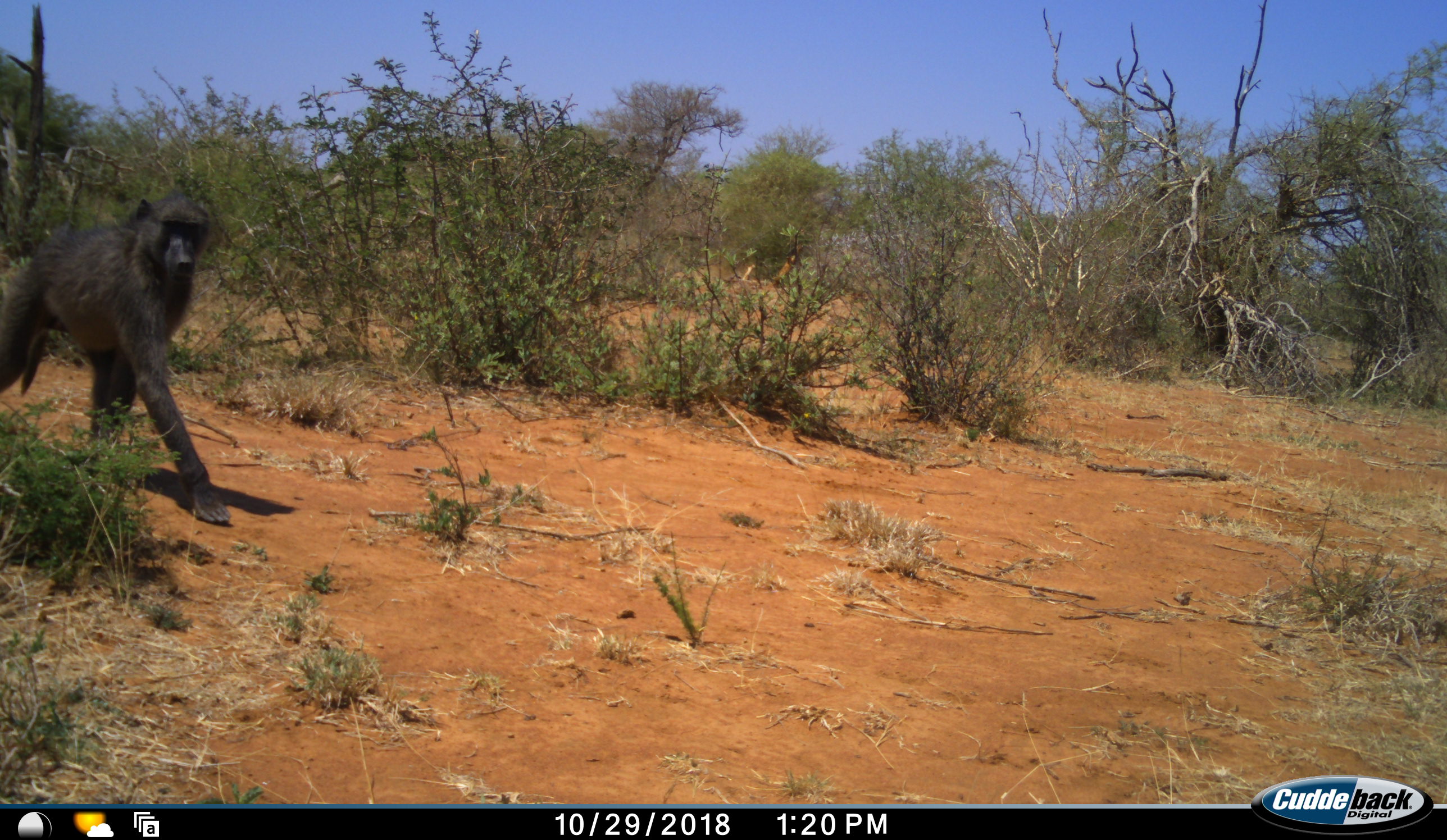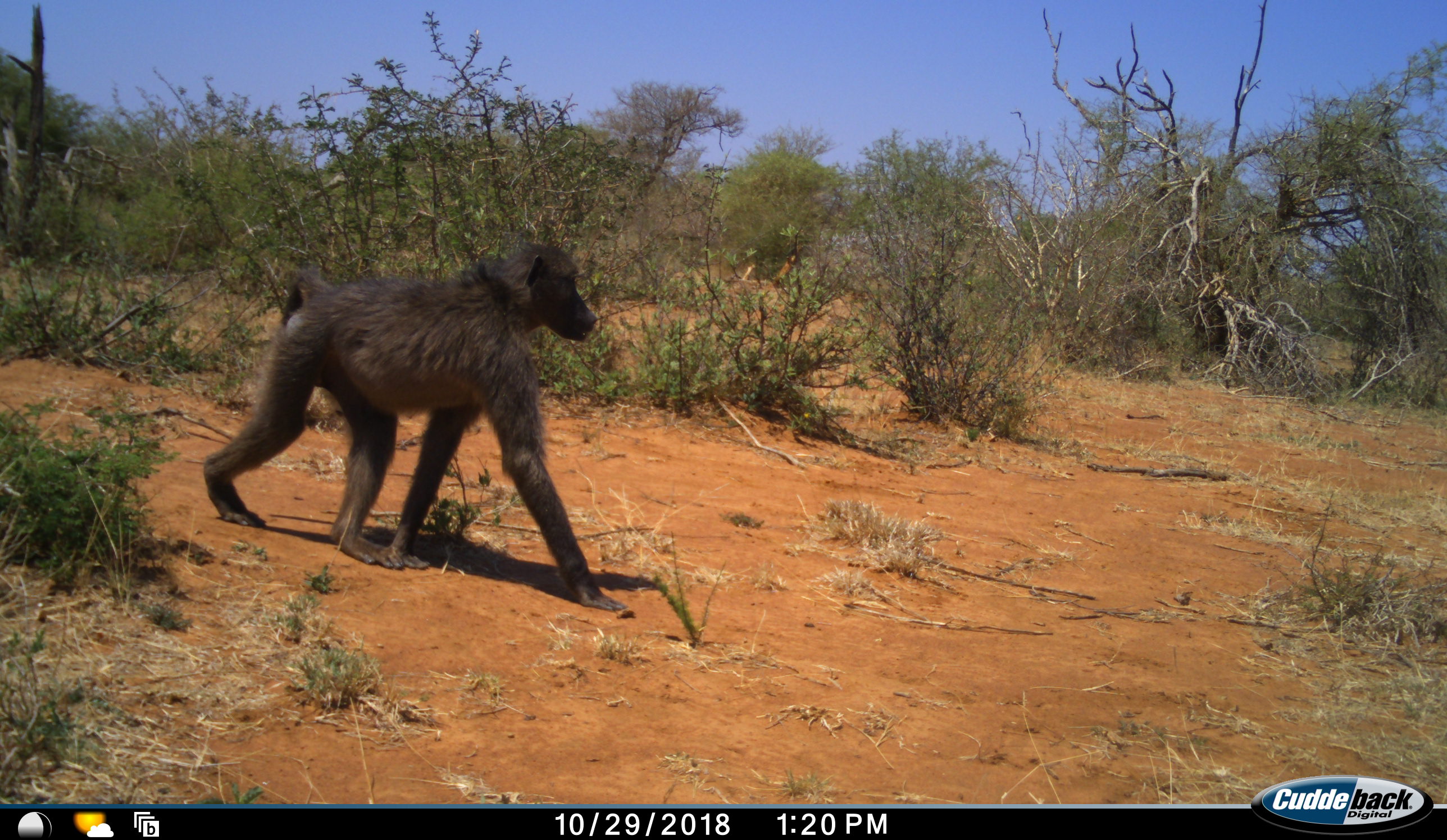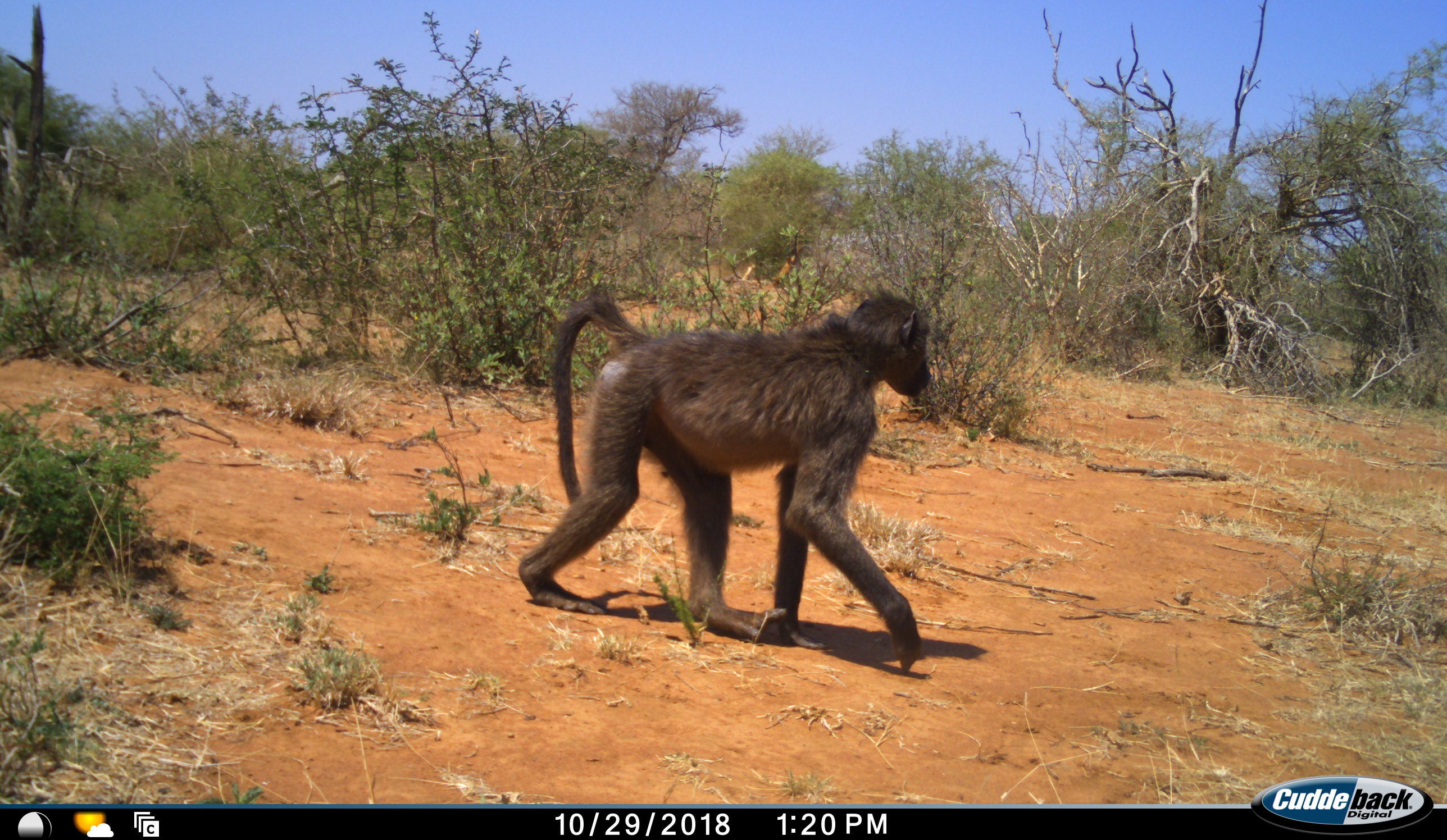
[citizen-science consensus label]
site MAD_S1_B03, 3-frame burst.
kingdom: Animalia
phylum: Chordata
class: Mammalia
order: Primates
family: Cercopithecidae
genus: Papio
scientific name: Papio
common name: baboon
Baboon (Papio), count 1. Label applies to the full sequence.